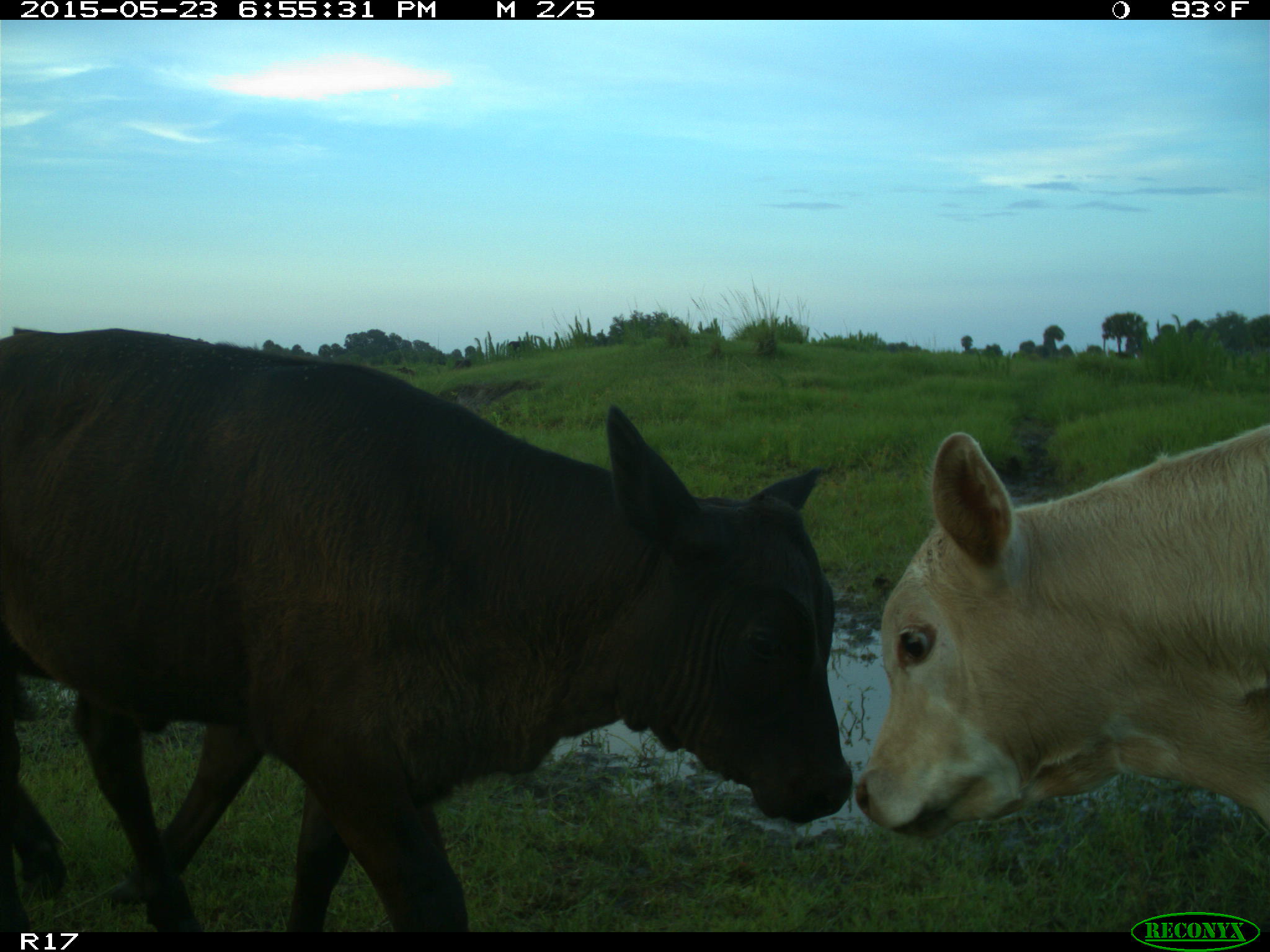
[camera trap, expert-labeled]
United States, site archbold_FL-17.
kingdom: Animalia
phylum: Chordata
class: Mammalia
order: Artiodactyla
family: Bovidae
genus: Bos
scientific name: Bos taurus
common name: domestic cow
Bos taurus (domestic cow).